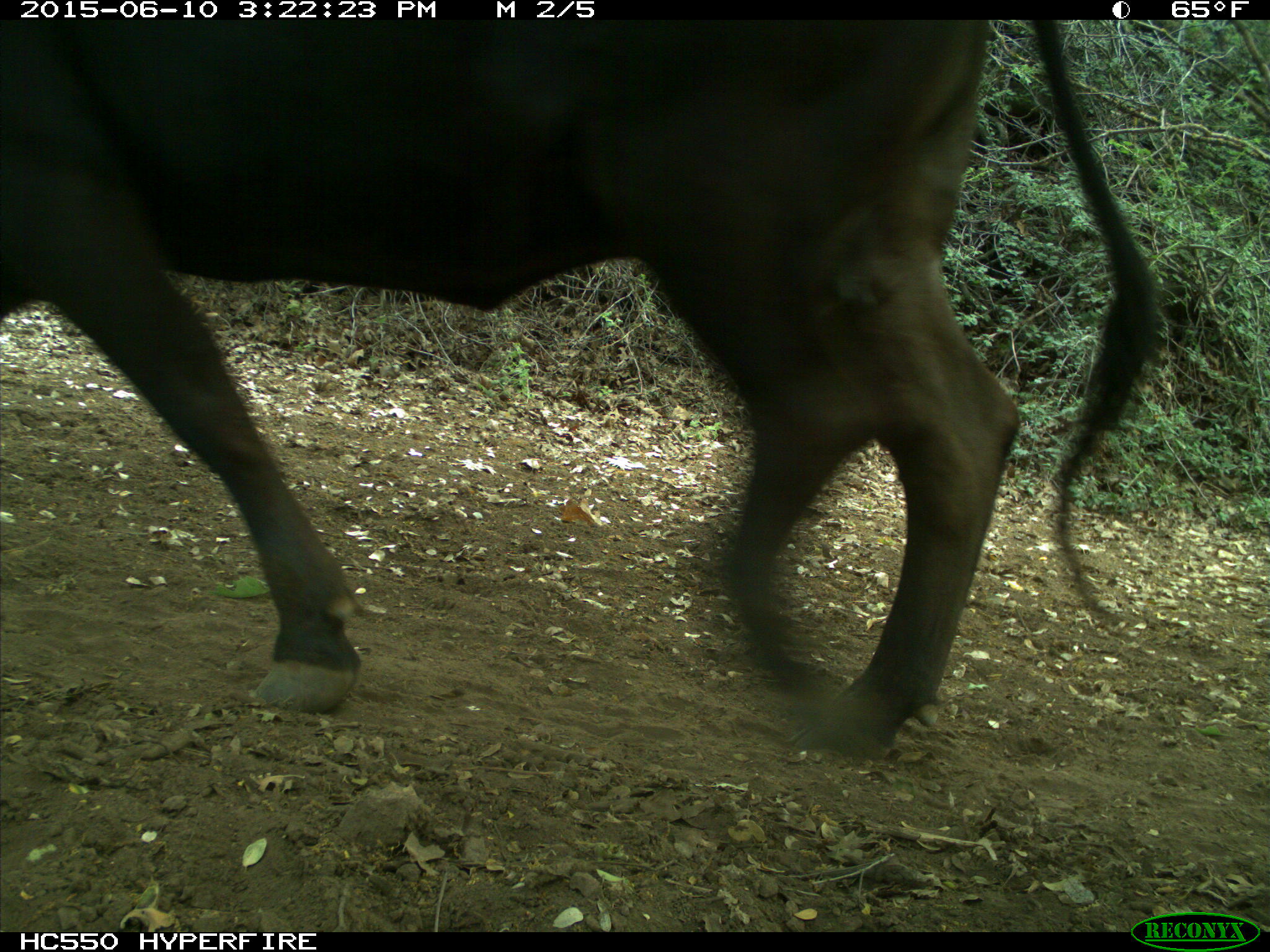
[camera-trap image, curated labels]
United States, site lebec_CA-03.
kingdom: Animalia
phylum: Chordata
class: Mammalia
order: Artiodactyla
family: Bovidae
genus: Bos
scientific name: Bos taurus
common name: domestic cow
Bos taurus (domestic cow).